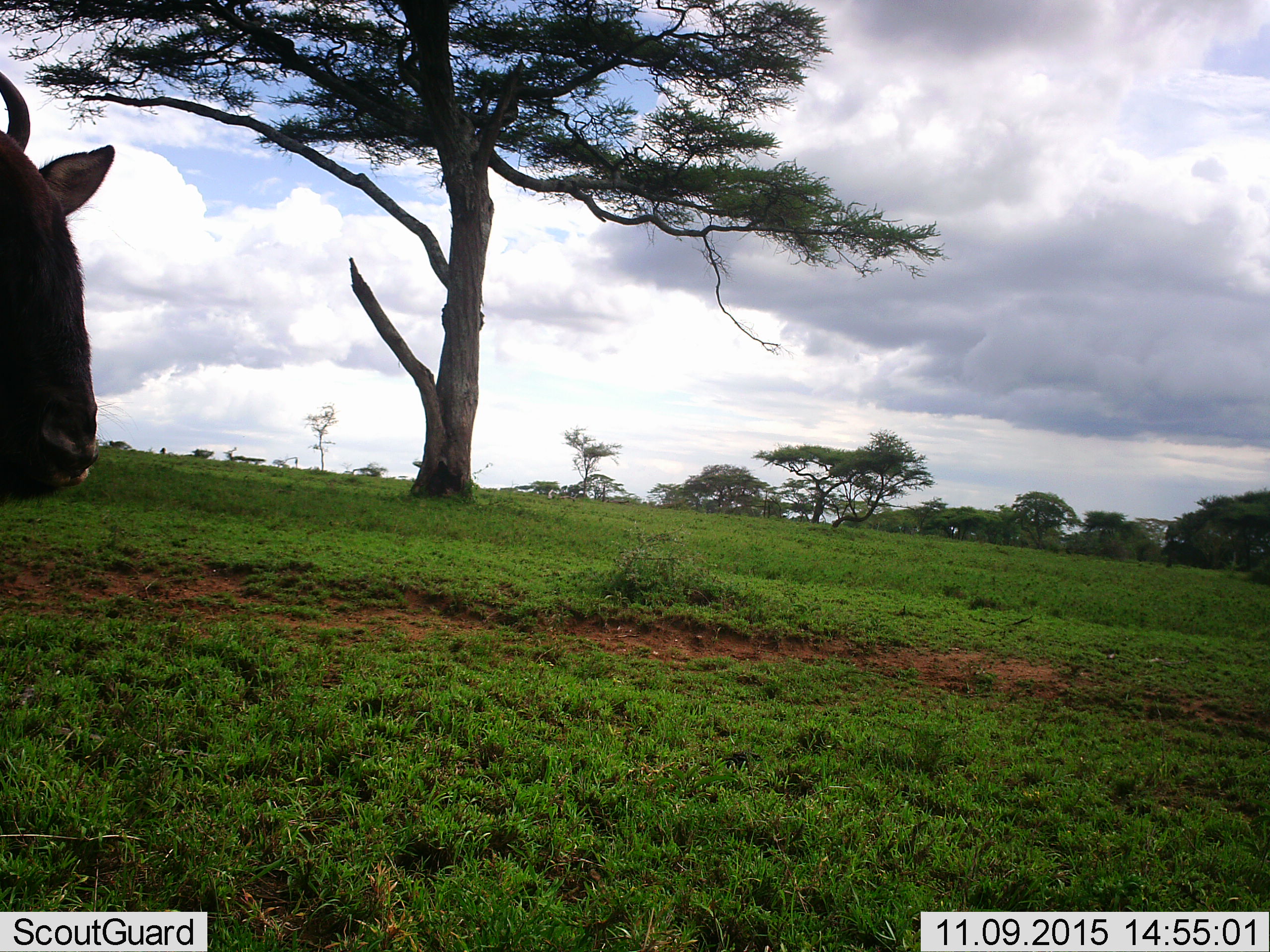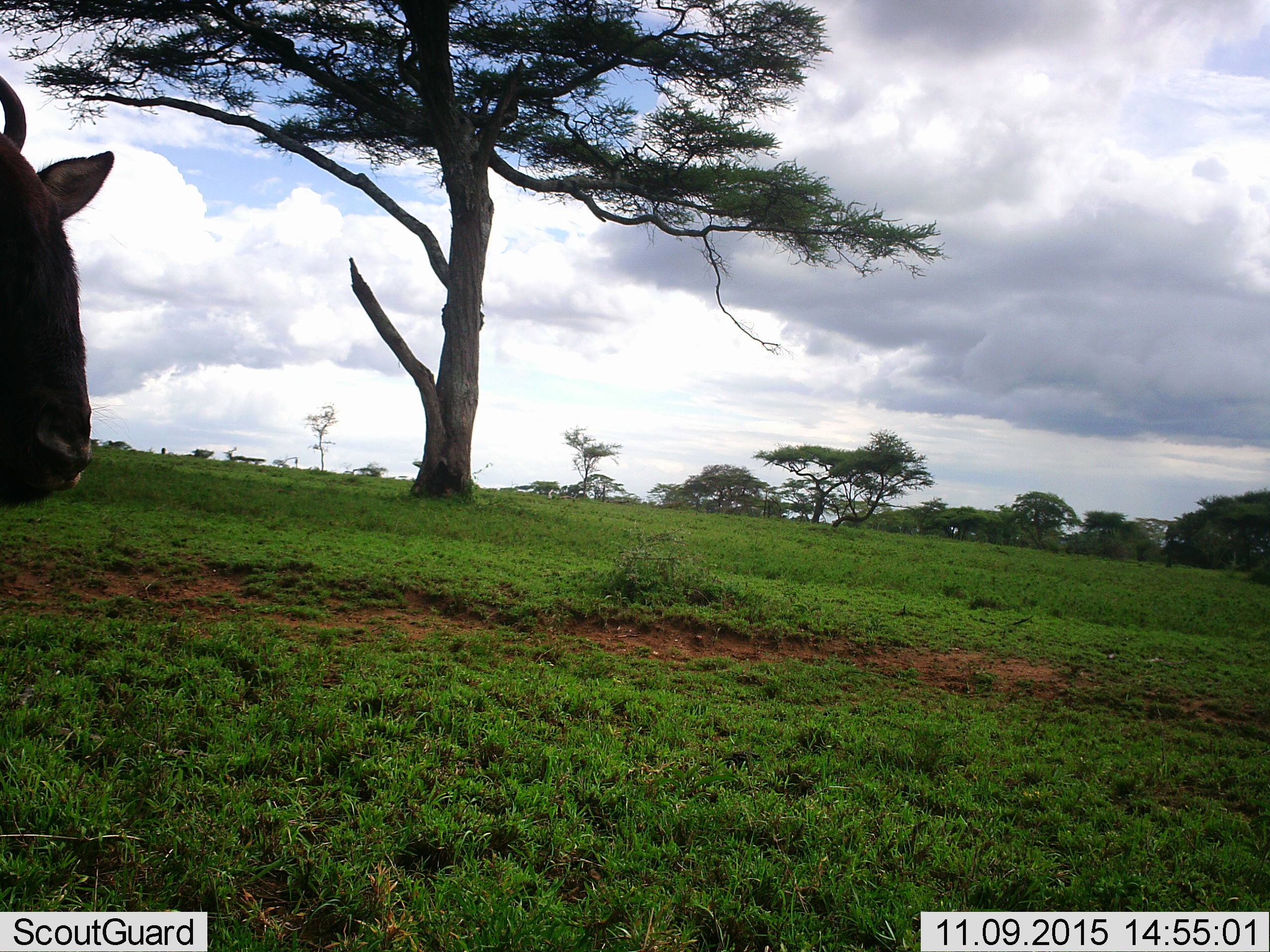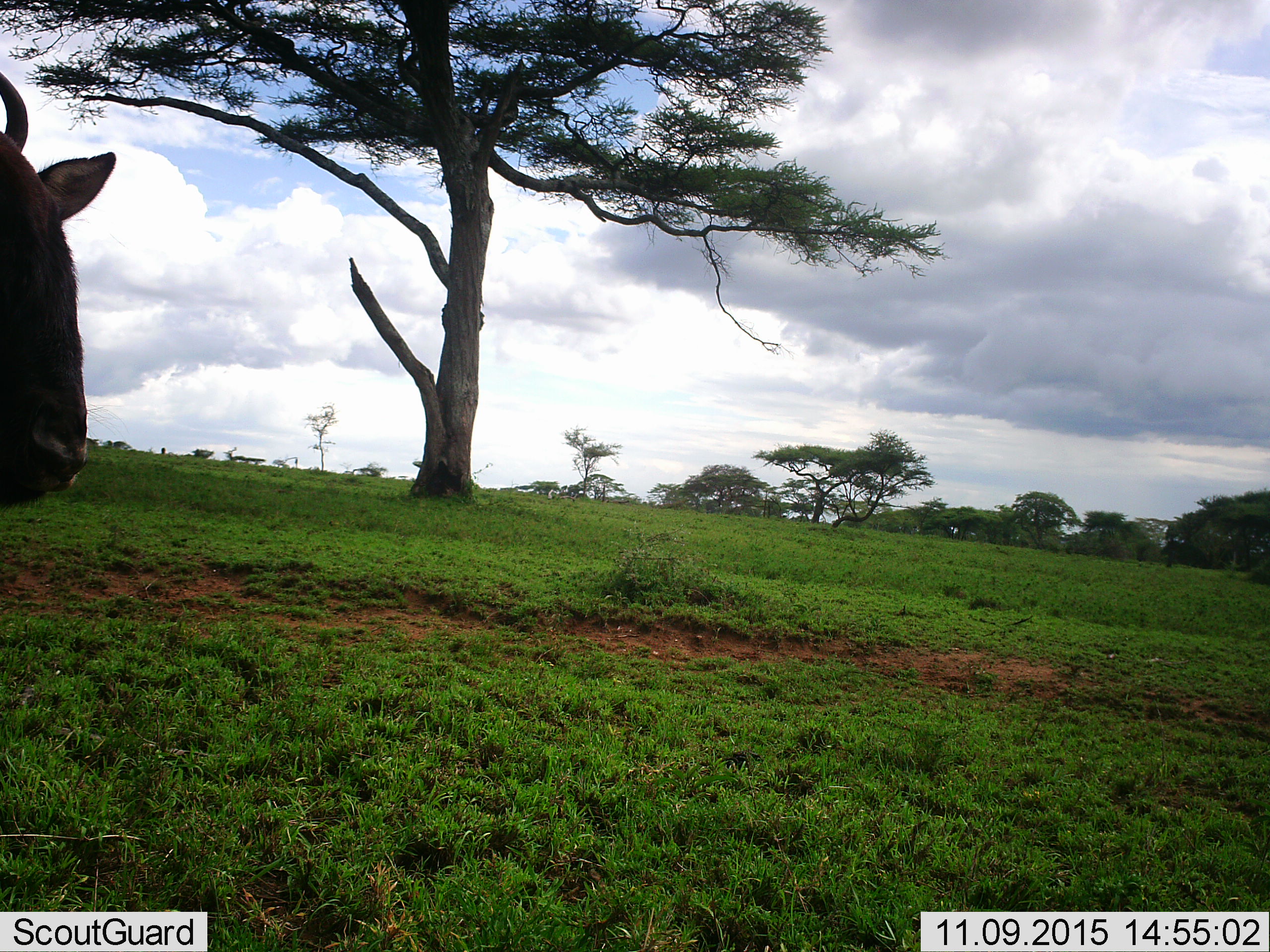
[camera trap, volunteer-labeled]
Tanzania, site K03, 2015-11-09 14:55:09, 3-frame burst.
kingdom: Animalia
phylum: Chordata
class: Mammalia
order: Artiodactyla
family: Bovidae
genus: Connochaetes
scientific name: Connochaetes taurinus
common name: blue wildebeest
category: wildebeest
Wildebeest (blue wildebeest) (Connochaetes taurinus), count 1. Behavior (volunteer vote fractions): standing 86%, resting 0%, moving 29%, interacting 0%. Young present (vote fraction): 0%. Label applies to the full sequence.